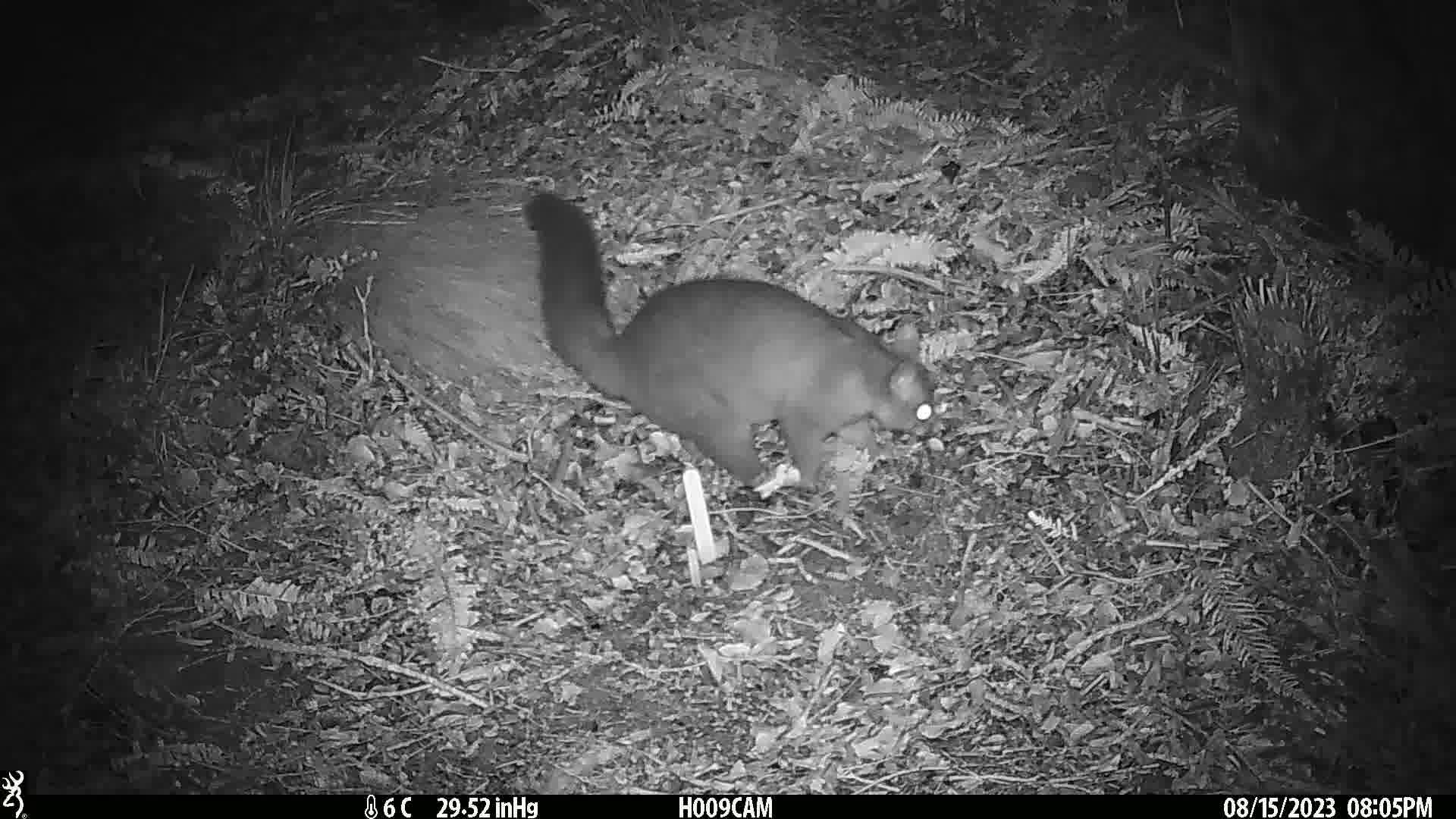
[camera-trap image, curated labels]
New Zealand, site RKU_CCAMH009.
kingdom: Animalia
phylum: Chordata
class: Mammalia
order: Diprotodontia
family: Phalangeridae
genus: Trichosurus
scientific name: Trichosurus vulpecula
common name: common brushtail possum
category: possum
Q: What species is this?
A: Possum (common brushtail possum) (Trichosurus vulpecula).